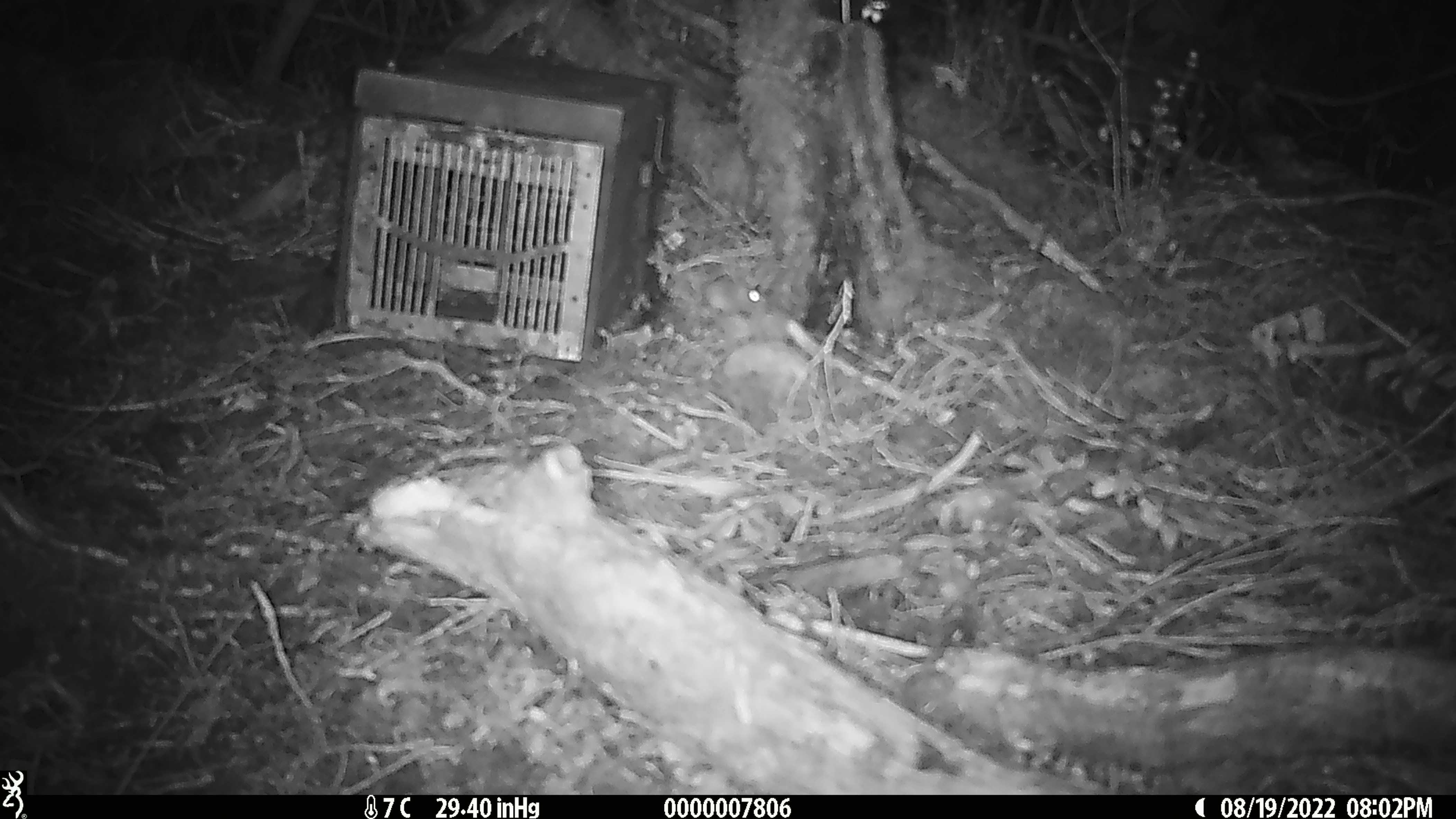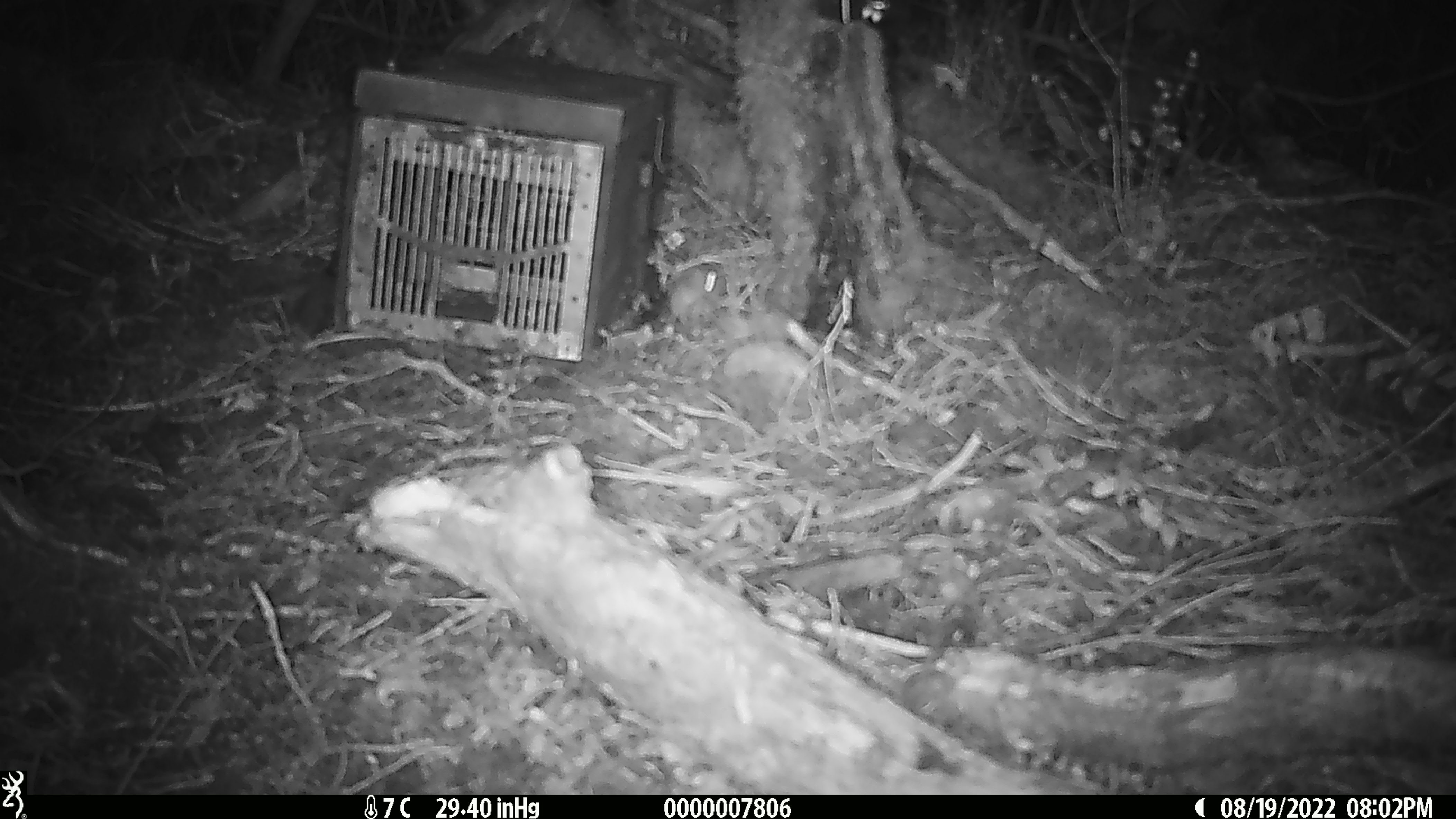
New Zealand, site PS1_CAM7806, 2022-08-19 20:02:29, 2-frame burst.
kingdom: Animalia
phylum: Chordata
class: Mammalia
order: Rodentia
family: Muridae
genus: Mus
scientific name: Mus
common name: mouse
Mouse (Mus).